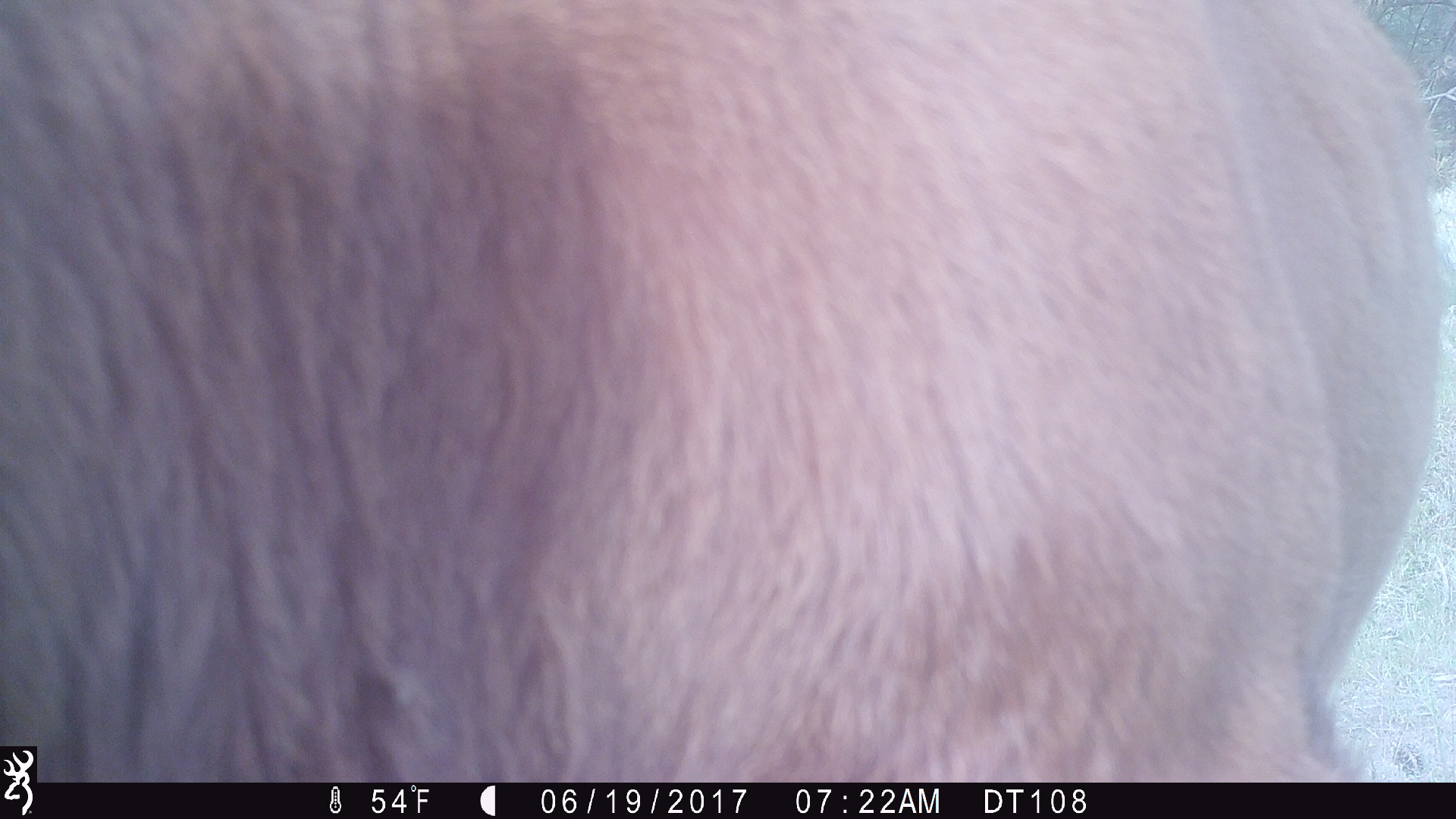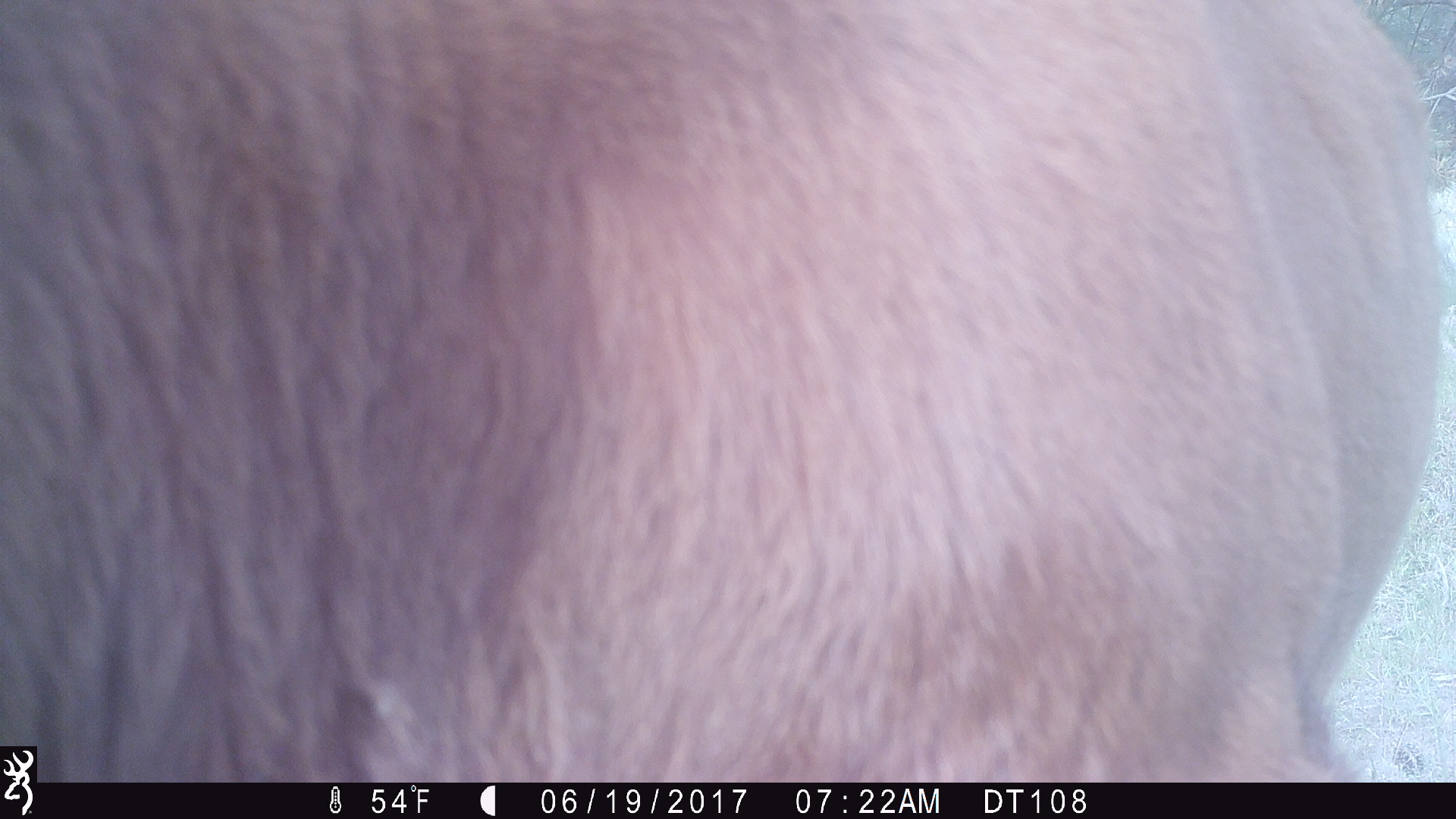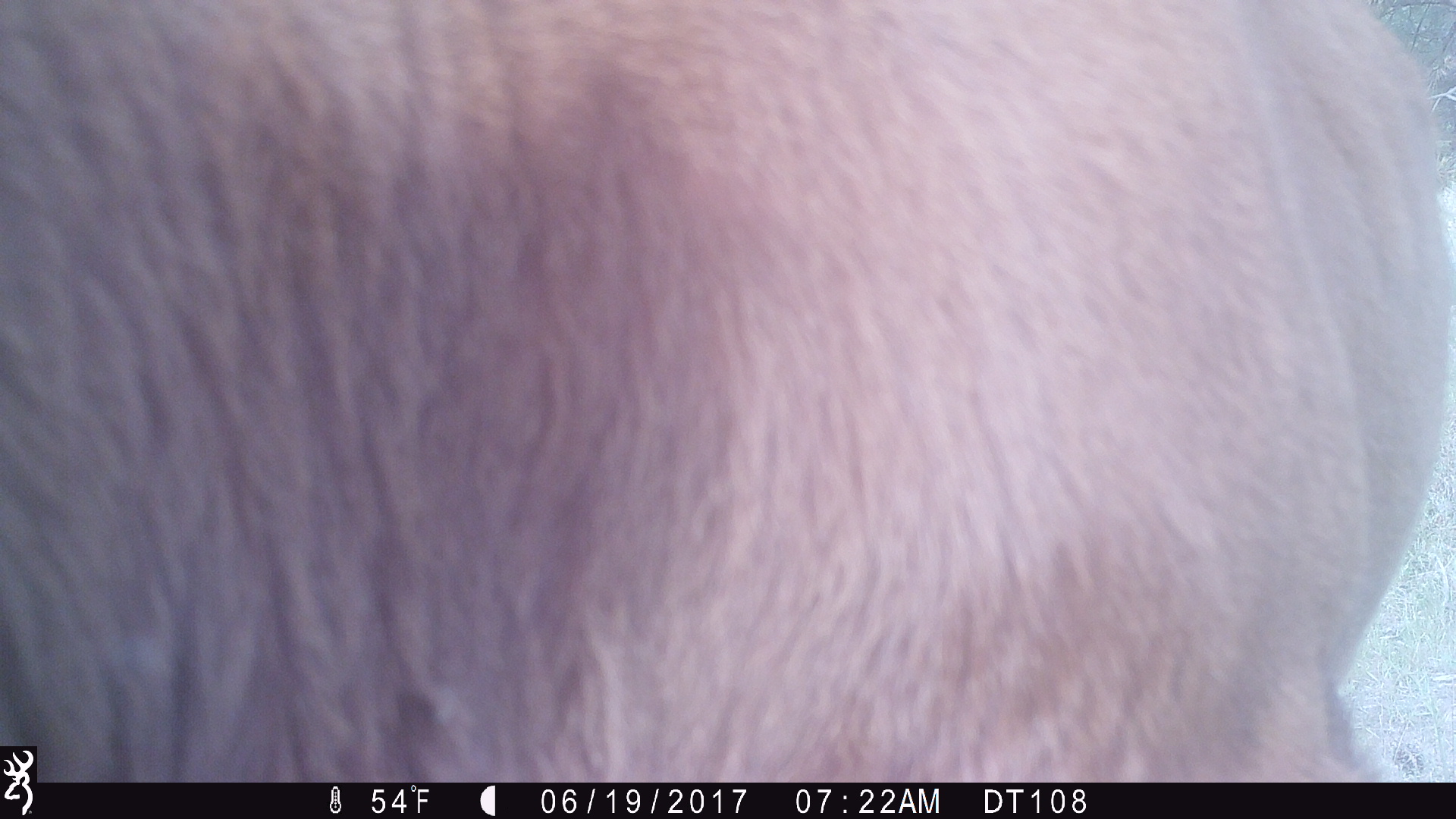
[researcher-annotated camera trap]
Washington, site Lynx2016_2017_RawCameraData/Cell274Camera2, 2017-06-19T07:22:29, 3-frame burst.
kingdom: Animalia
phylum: Chordata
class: Mammalia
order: Artiodactyla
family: Bovidae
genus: Bos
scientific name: Bos taurus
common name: domestic cattle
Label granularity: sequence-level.